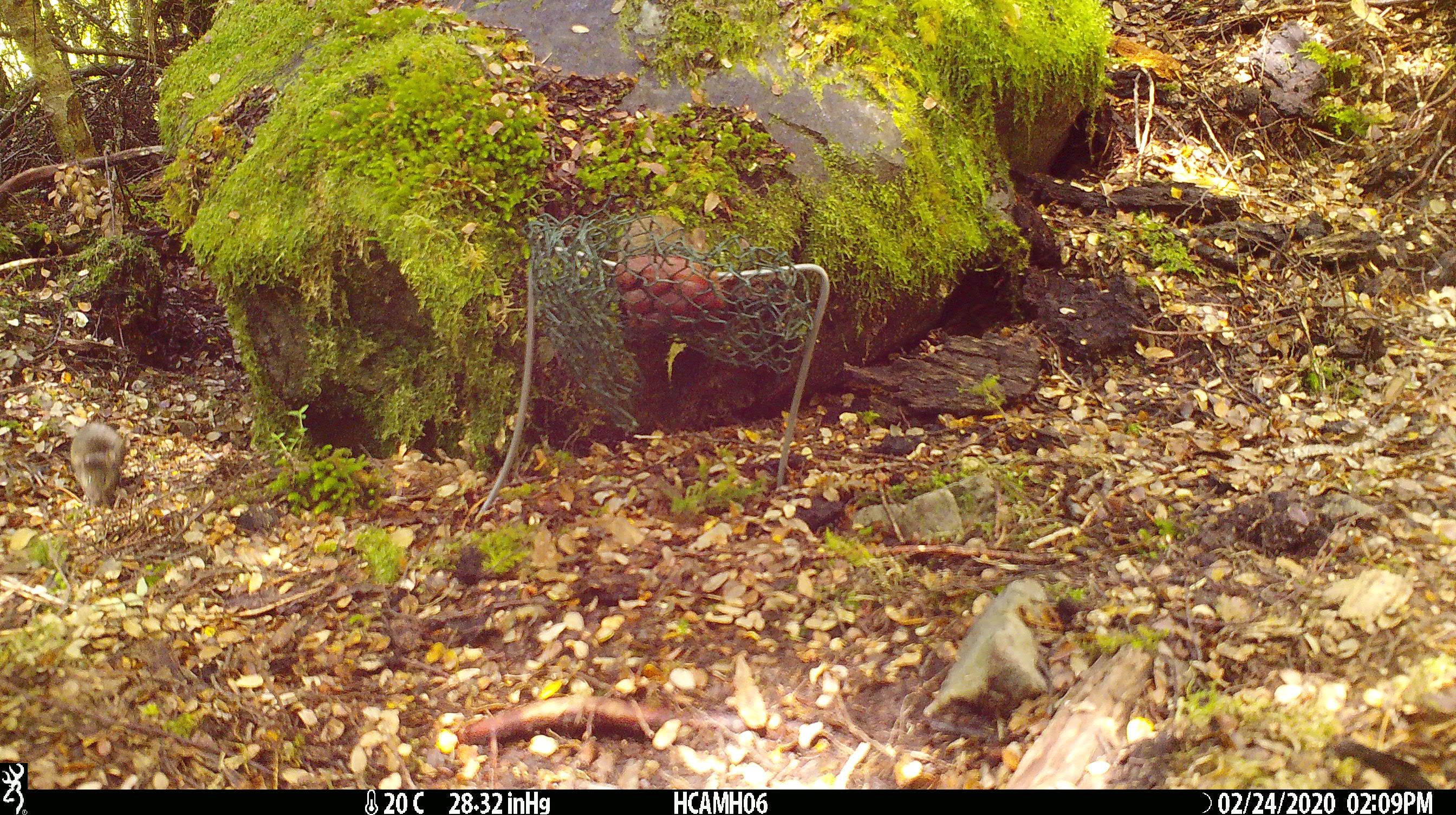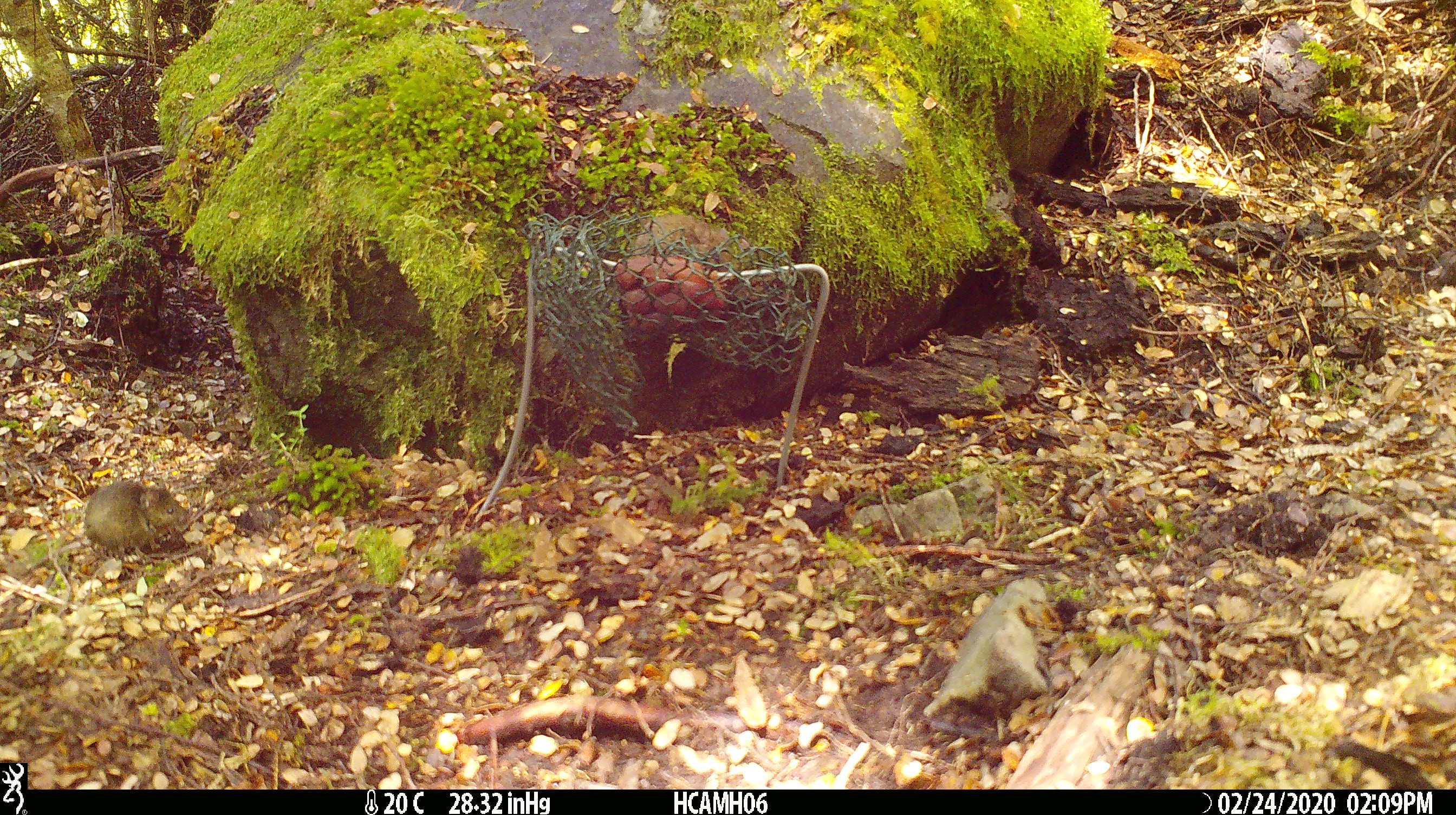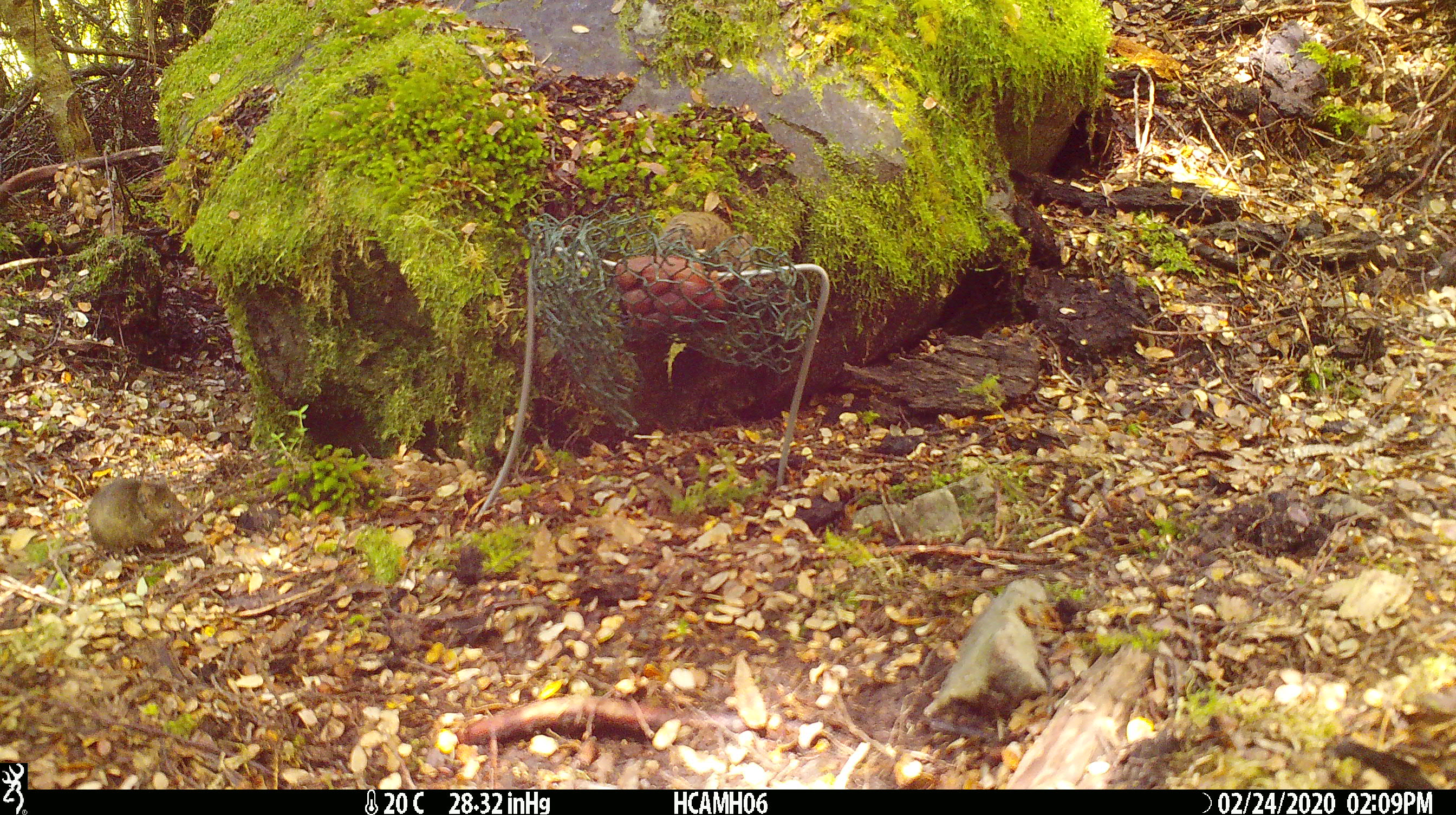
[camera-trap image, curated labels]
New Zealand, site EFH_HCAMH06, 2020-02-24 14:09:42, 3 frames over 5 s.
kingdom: Animalia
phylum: Chordata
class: Mammalia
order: Rodentia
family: Muridae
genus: Mus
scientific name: Mus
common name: mouse